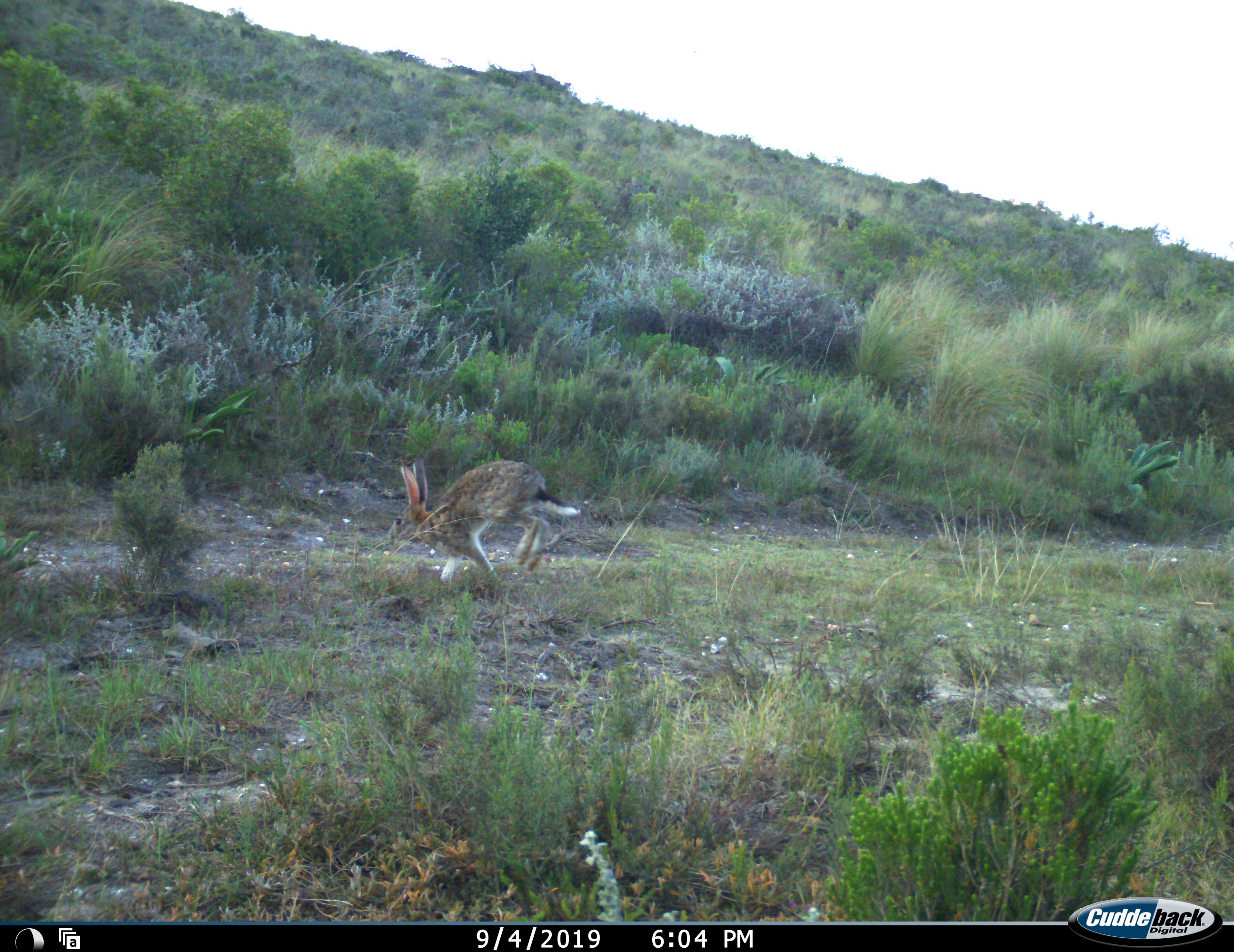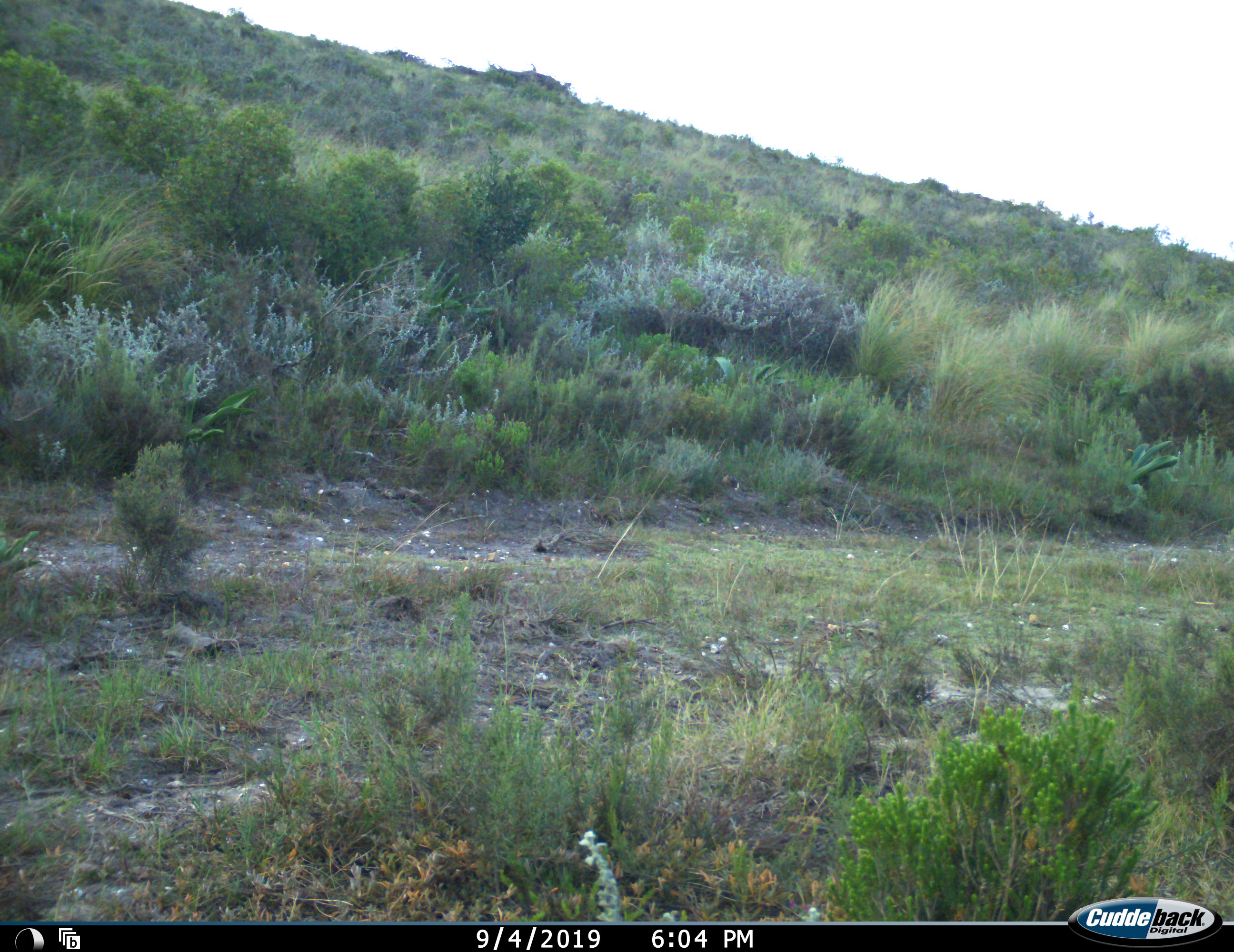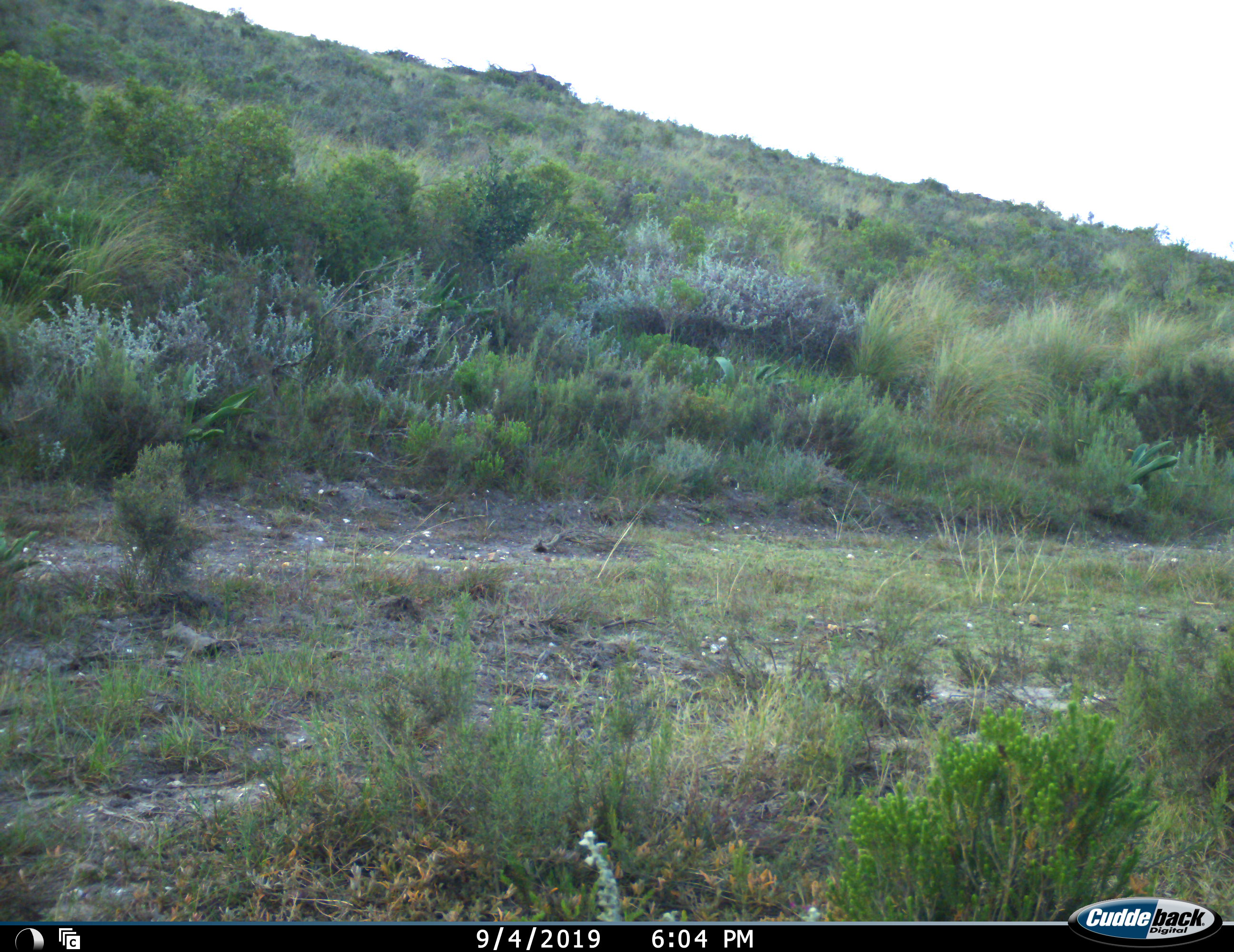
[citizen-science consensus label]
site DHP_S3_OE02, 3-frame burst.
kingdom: Animalia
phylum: Chordata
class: Mammalia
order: Lagomorpha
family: Leporidae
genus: Lepus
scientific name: Lepus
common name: hare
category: hareunknown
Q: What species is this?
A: Hareunknown (hare) (Lepus).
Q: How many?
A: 1.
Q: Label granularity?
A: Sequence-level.